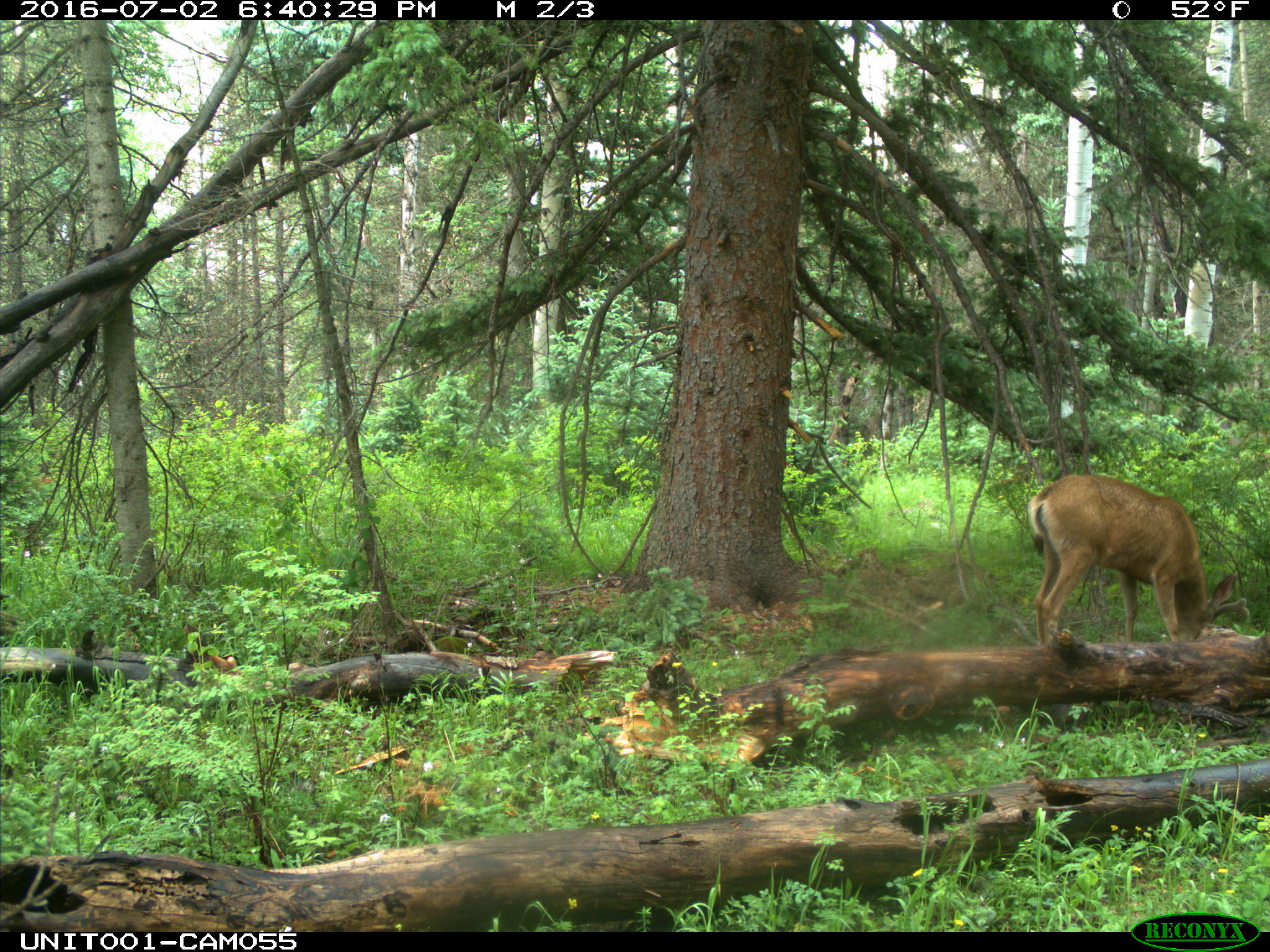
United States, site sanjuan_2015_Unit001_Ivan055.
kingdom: Animalia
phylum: Chordata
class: Mammalia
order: Artiodactyla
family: Cervidae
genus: Odocoileus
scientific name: Odocoileus hemionus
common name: mule deer